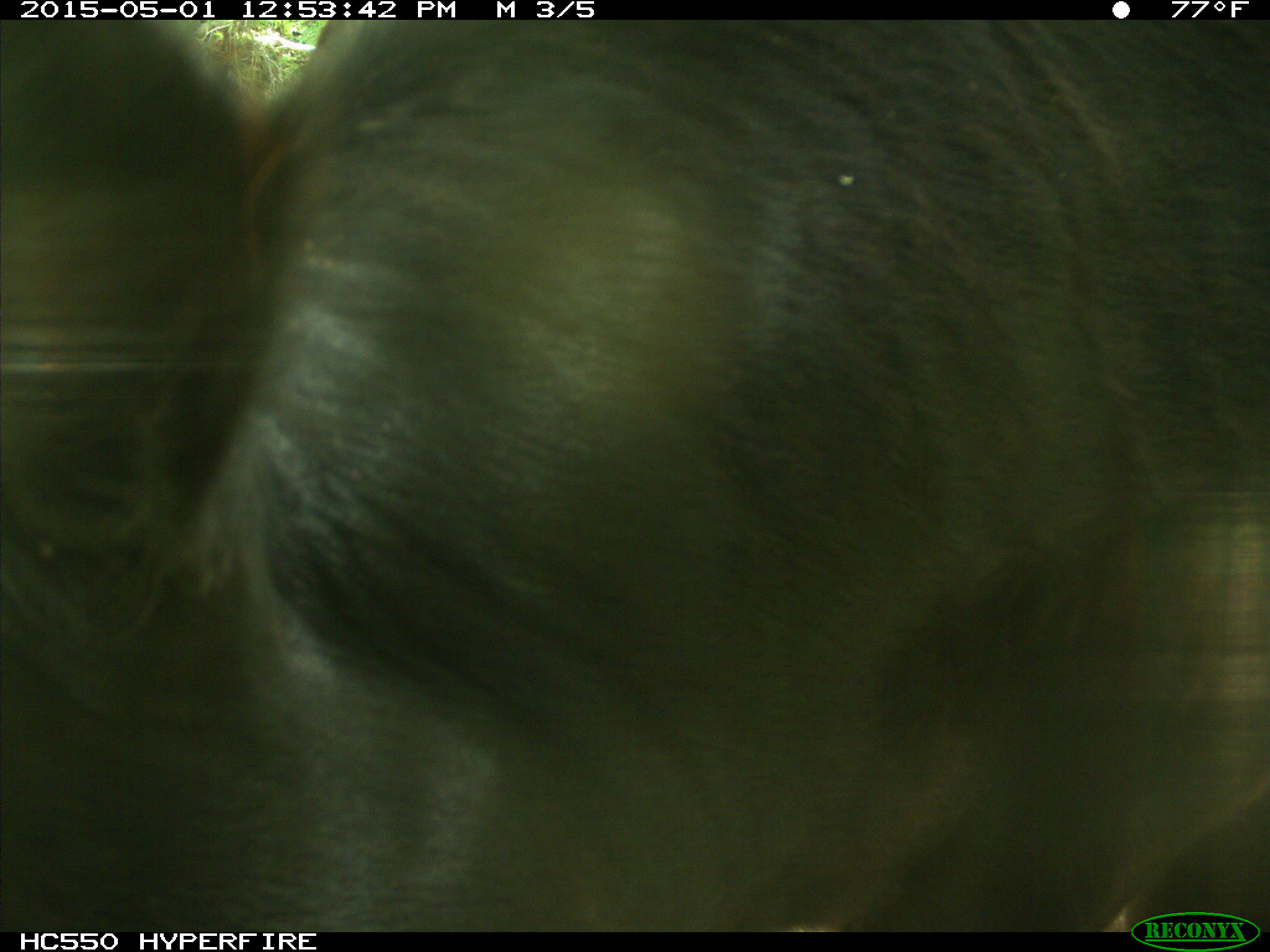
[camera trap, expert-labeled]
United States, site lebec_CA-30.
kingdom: Animalia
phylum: Chordata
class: Mammalia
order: Artiodactyla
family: Bovidae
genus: Bos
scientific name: Bos taurus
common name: domestic cow